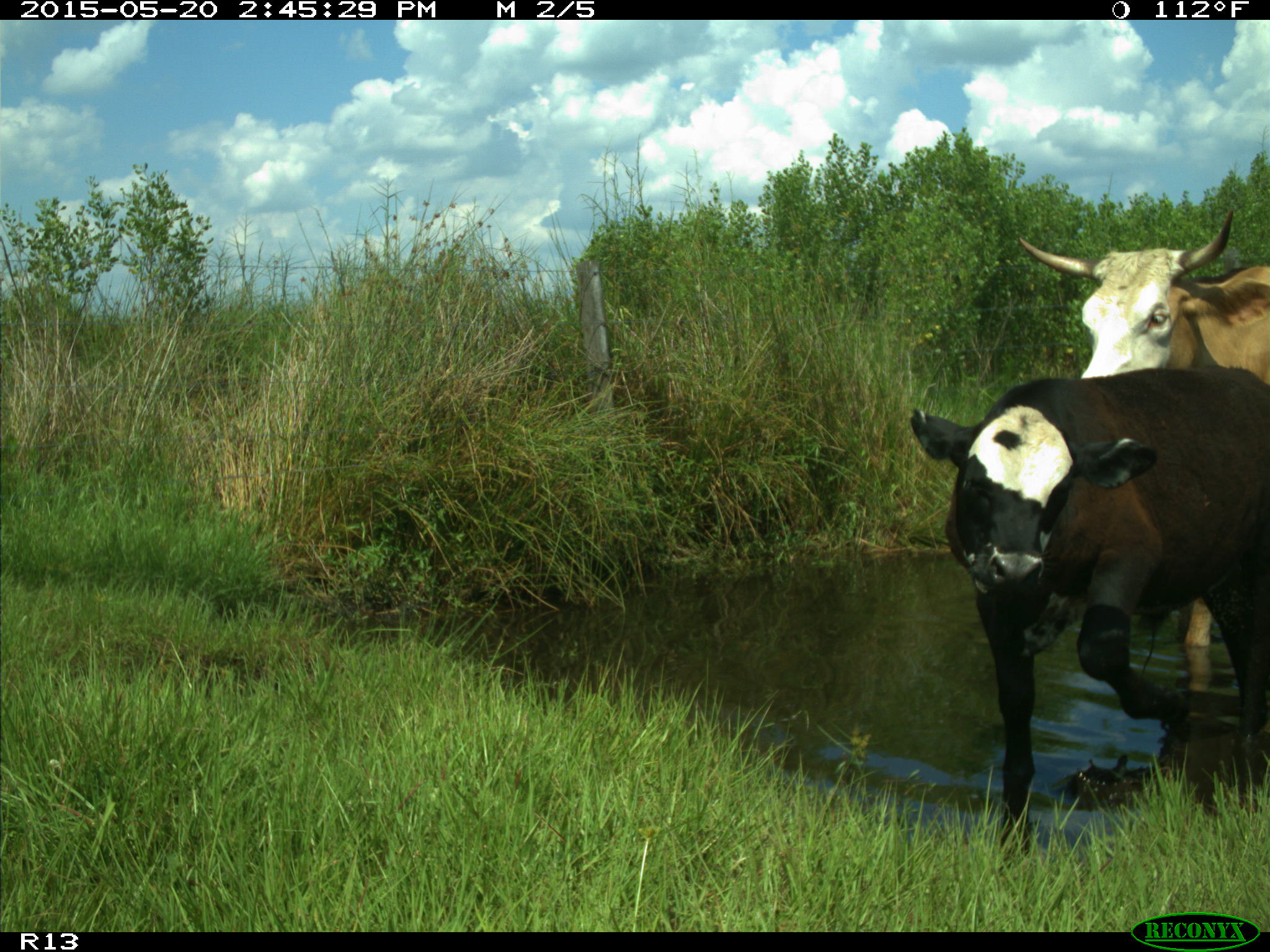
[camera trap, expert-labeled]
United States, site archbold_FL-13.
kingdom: Animalia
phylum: Chordata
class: Mammalia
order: Artiodactyla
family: Bovidae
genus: Bos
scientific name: Bos taurus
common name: domestic cow